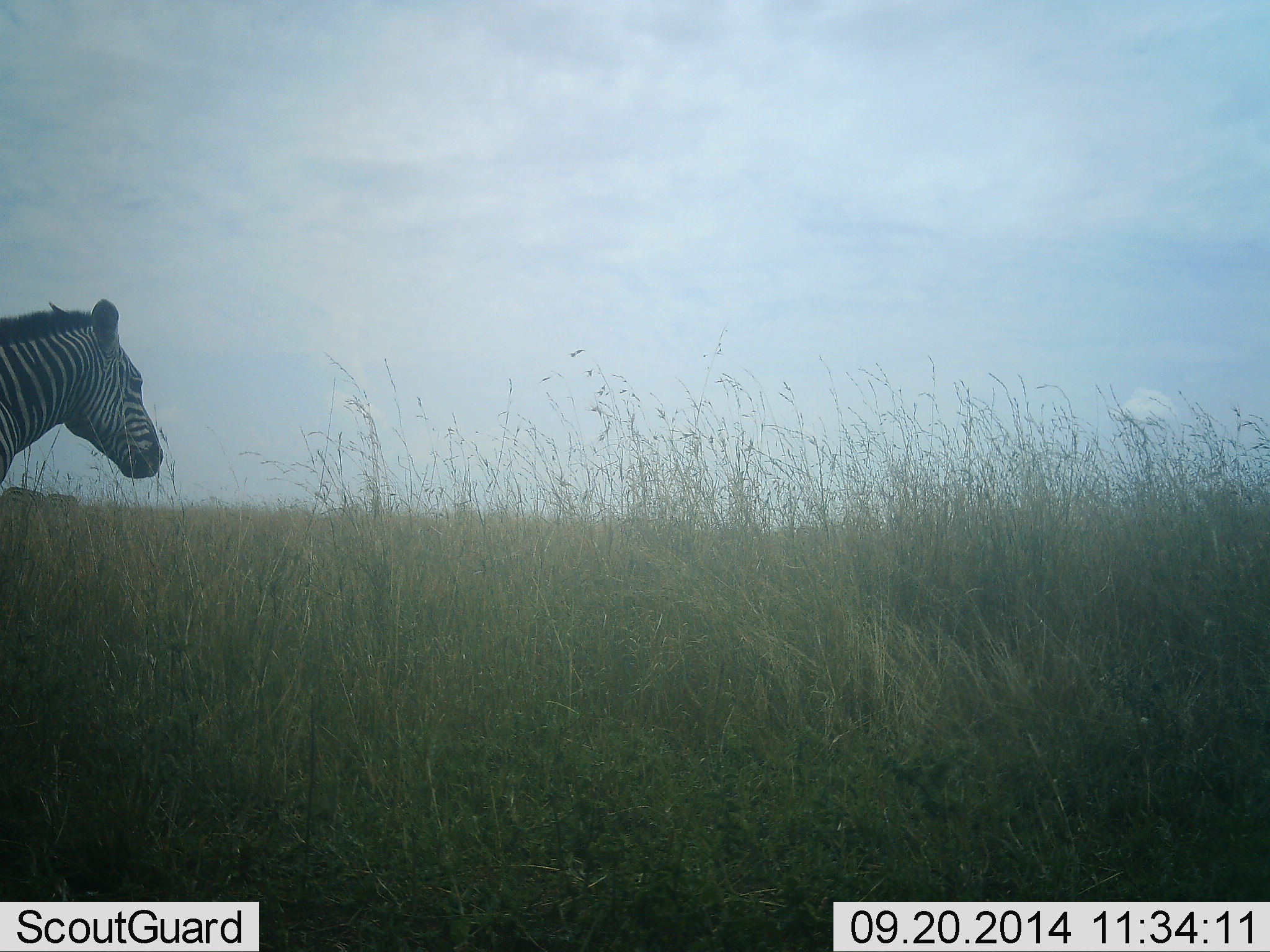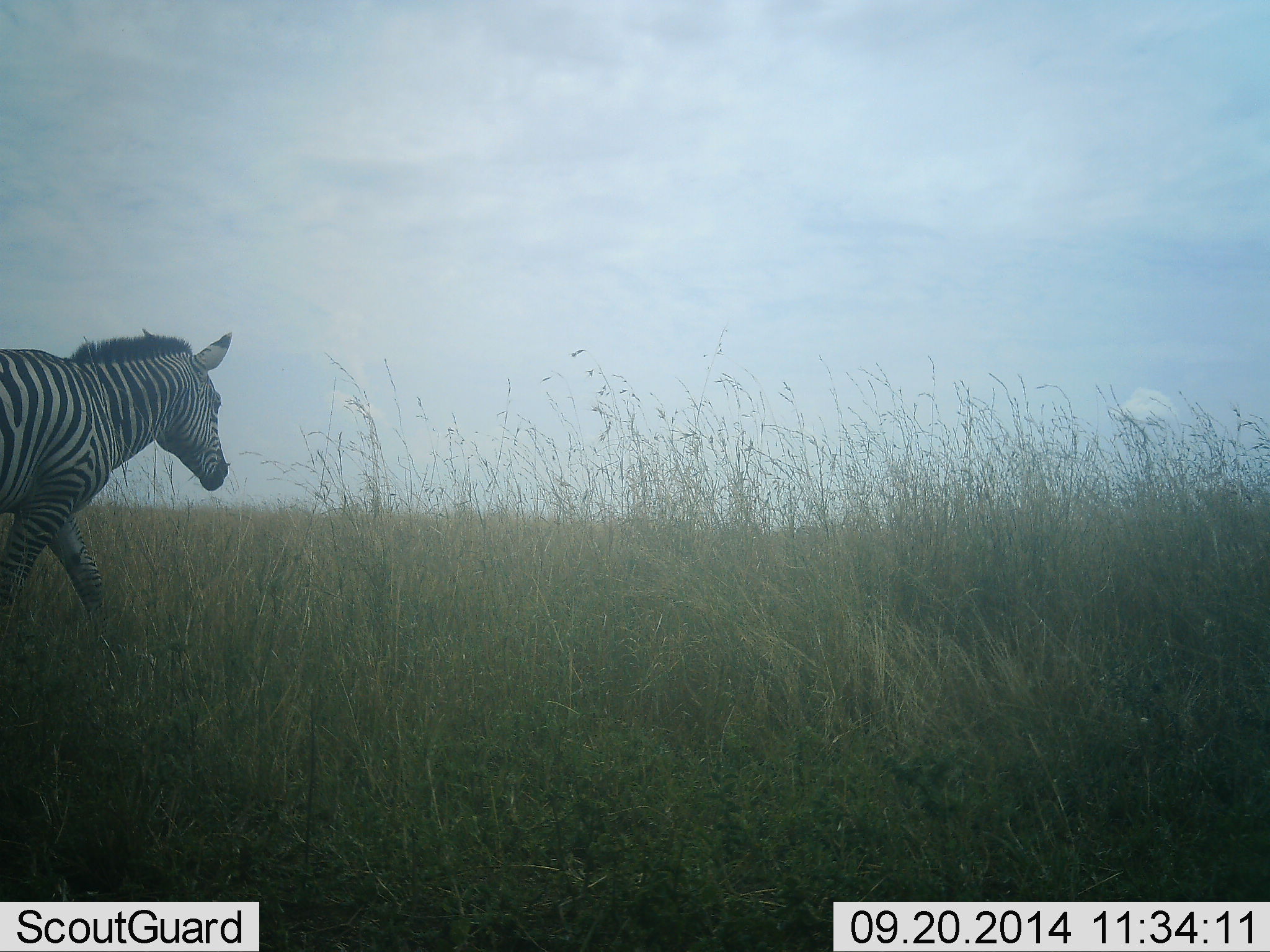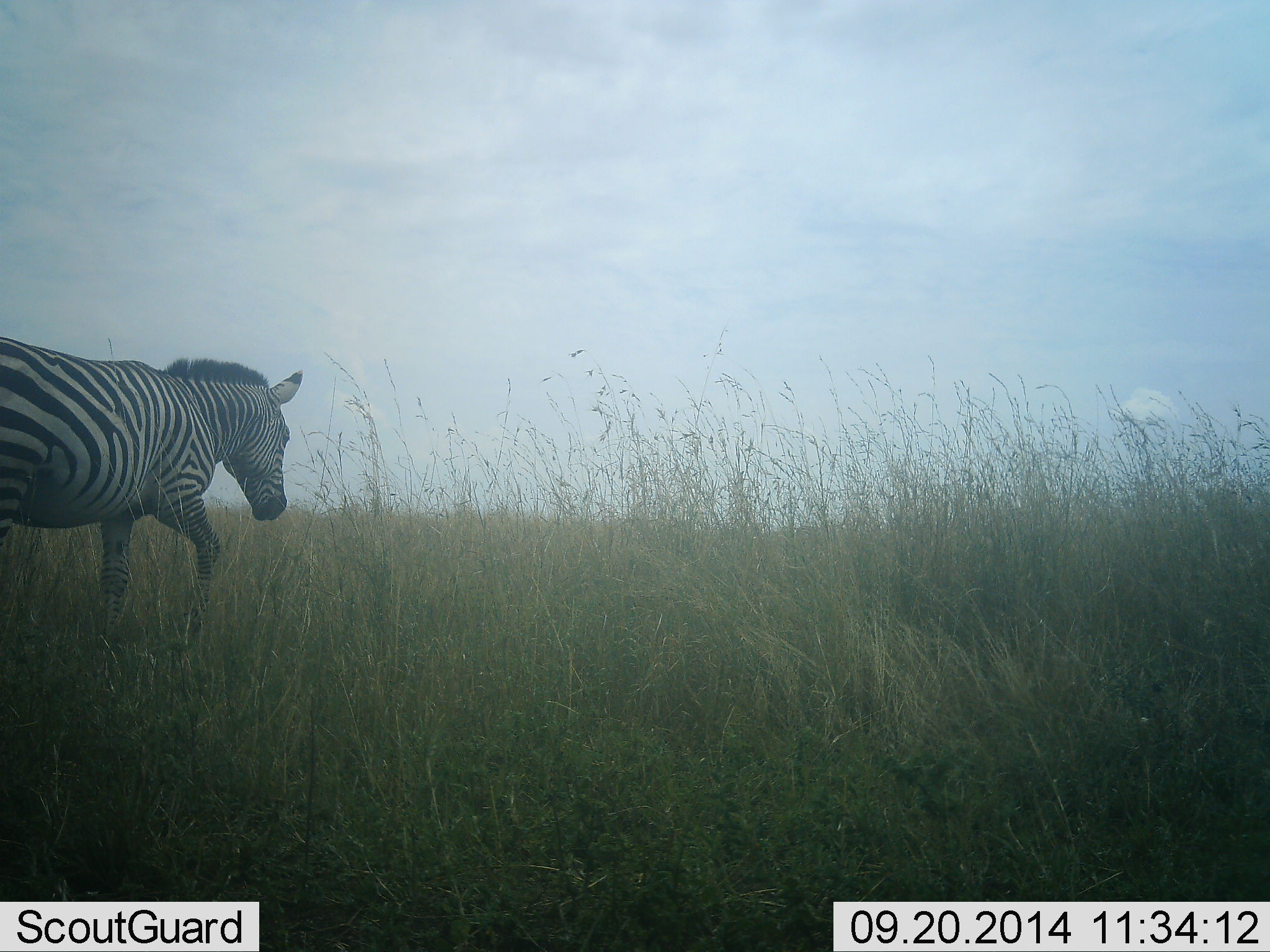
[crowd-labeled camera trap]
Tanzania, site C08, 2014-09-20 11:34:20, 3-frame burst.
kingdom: Animalia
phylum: Chordata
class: Mammalia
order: Perissodactyla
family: Equidae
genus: Equus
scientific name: Equus quagga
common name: plains zebra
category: zebra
Zebra (plains zebra) (Equus quagga), count 1. Behavior (volunteer vote fractions): standing 10%, resting 0%, moving 100%, interacting 0%. Young present (vote fraction): 0%. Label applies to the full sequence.